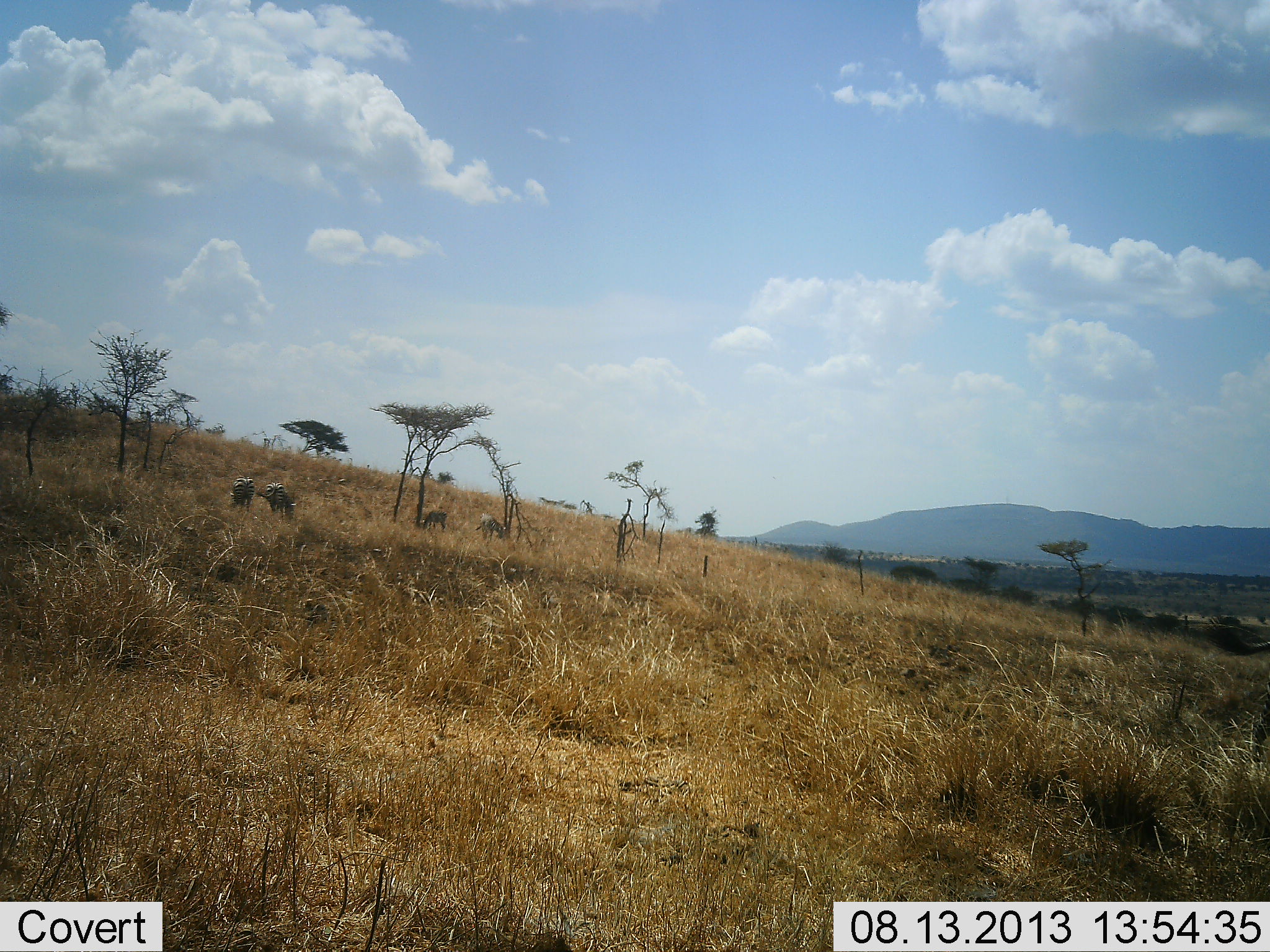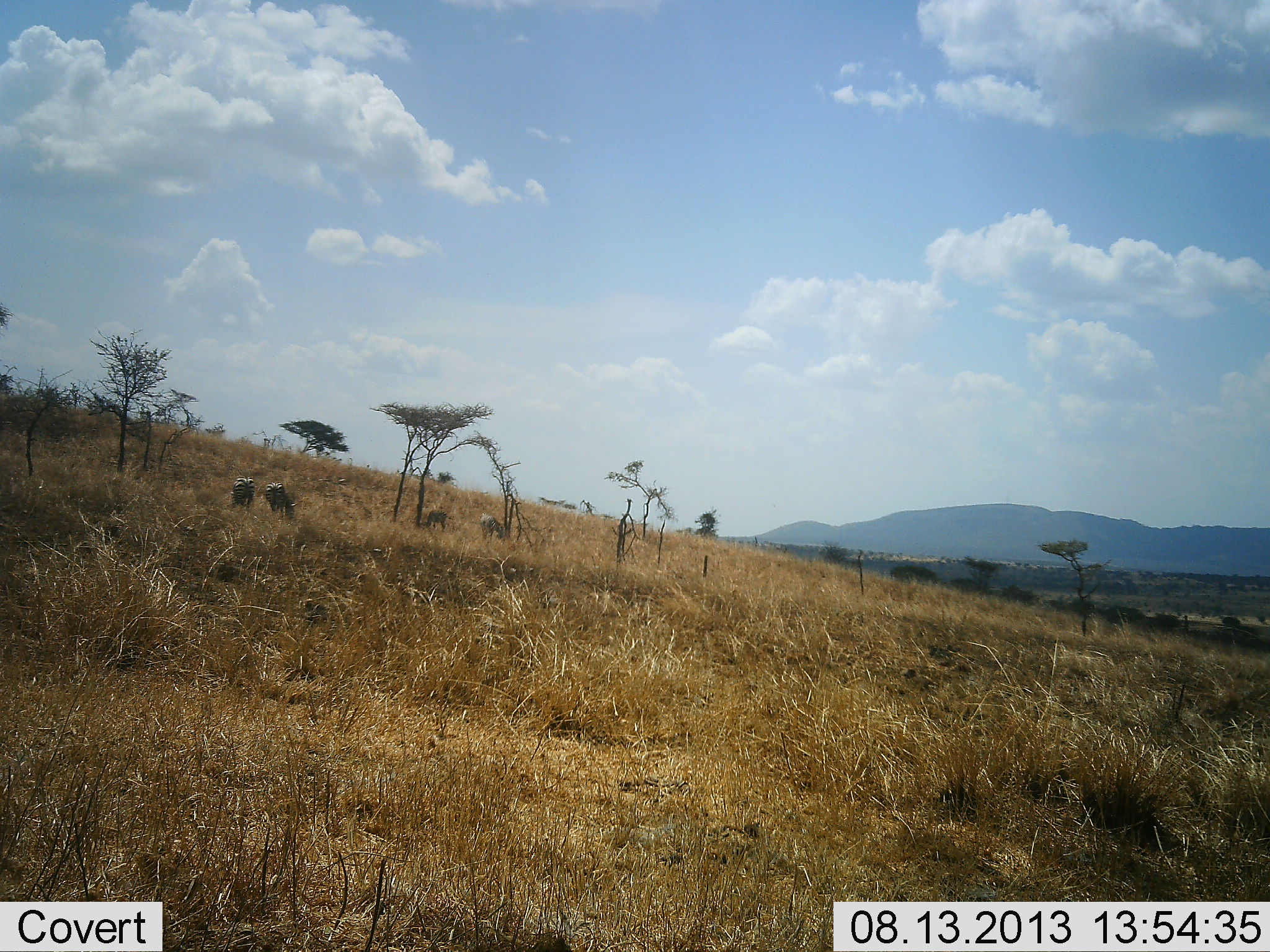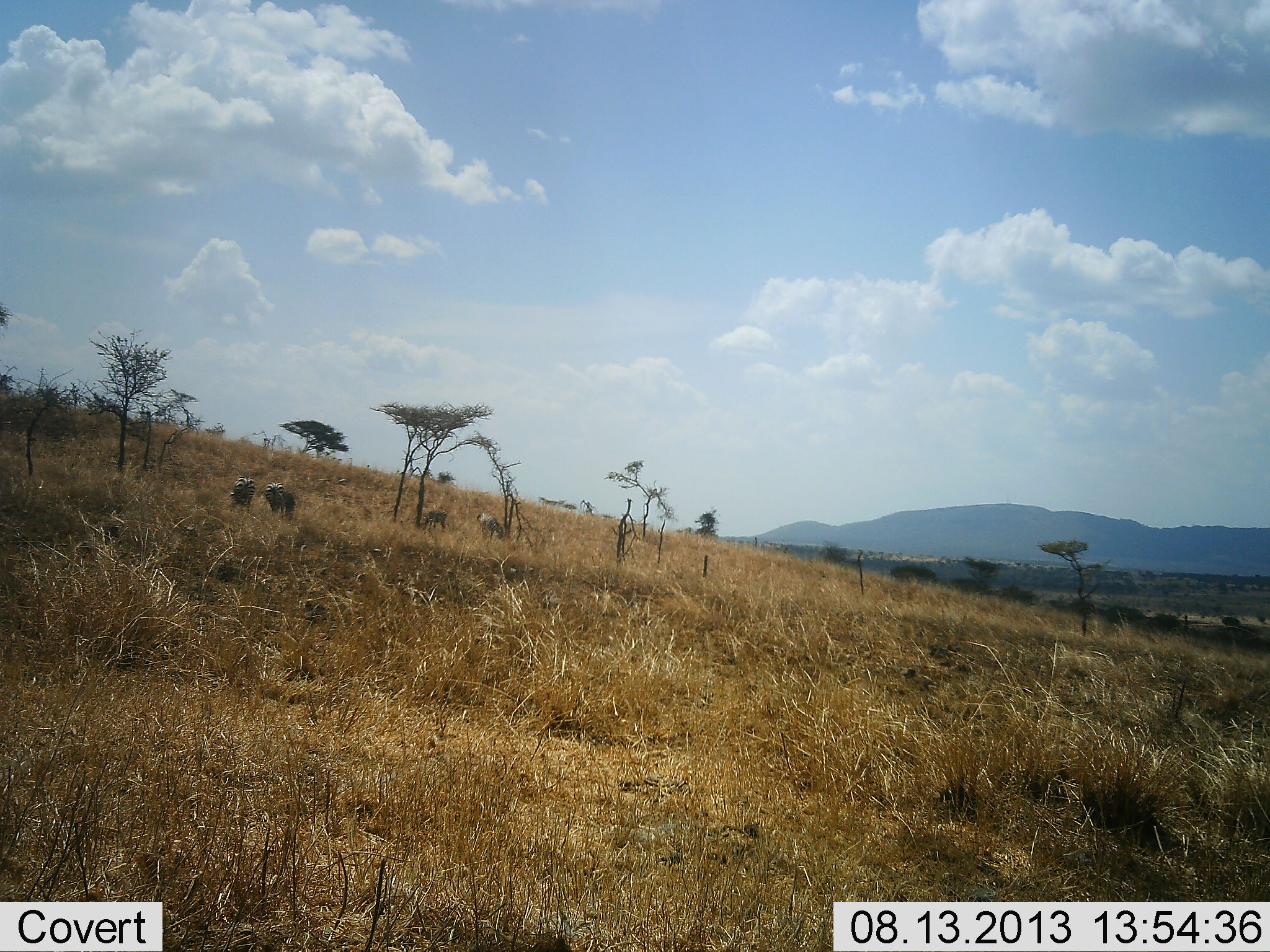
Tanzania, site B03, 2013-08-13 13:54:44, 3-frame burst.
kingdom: Animalia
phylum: Chordata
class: Mammalia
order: Perissodactyla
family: Equidae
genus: Equus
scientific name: Equus quagga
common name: plains zebra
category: zebra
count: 4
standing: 33%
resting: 0%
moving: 22%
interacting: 0%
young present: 0%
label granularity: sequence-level